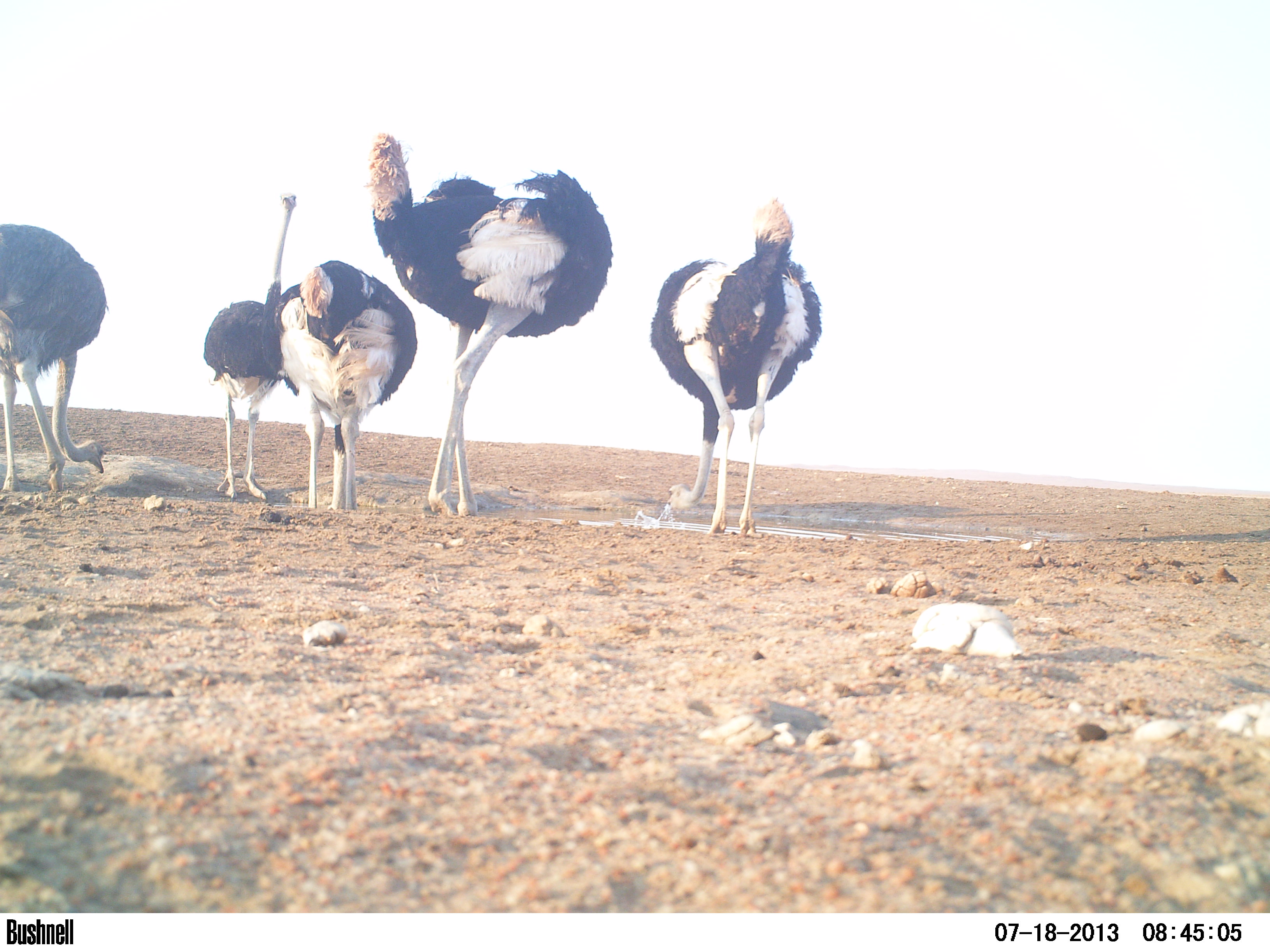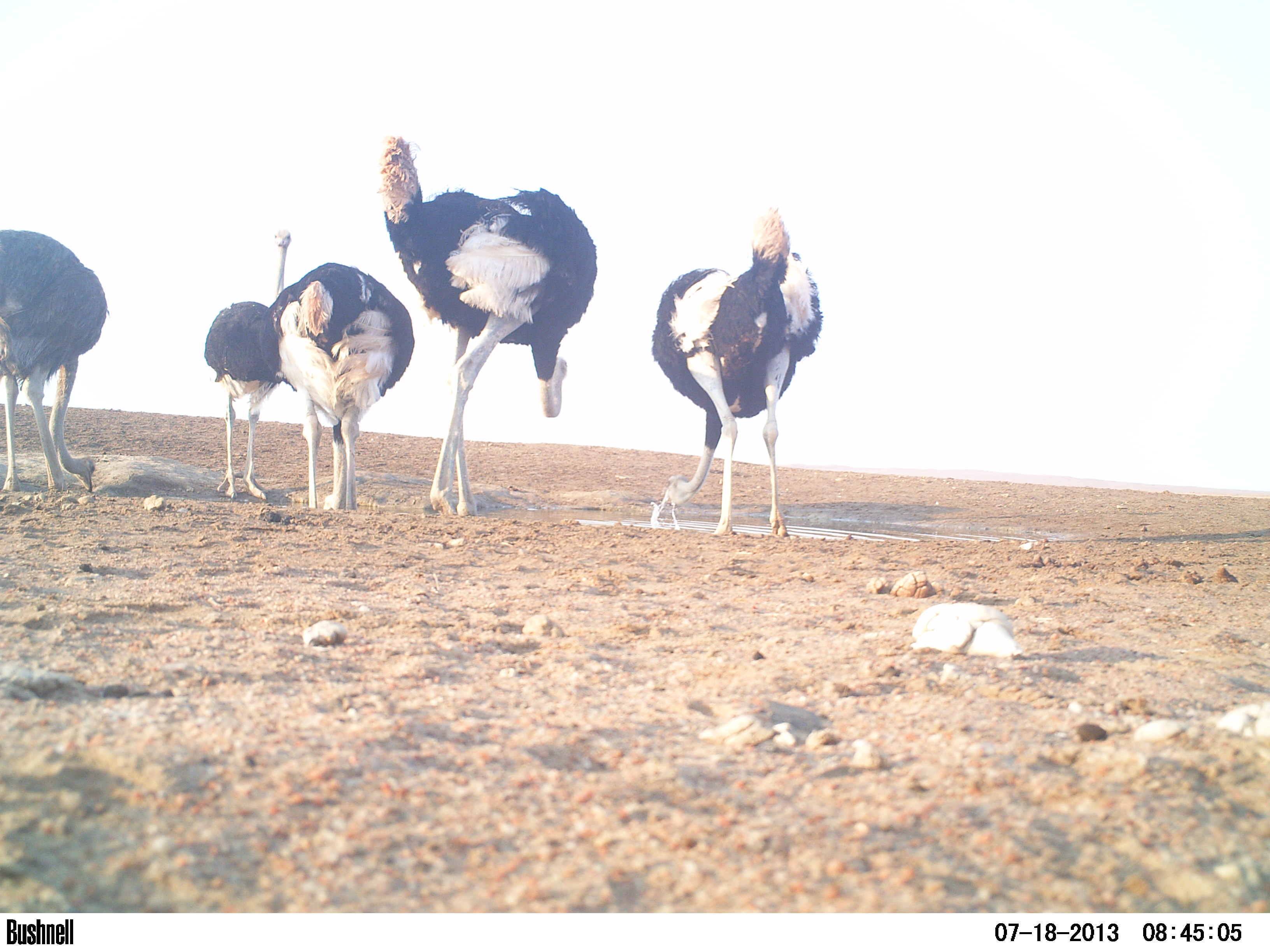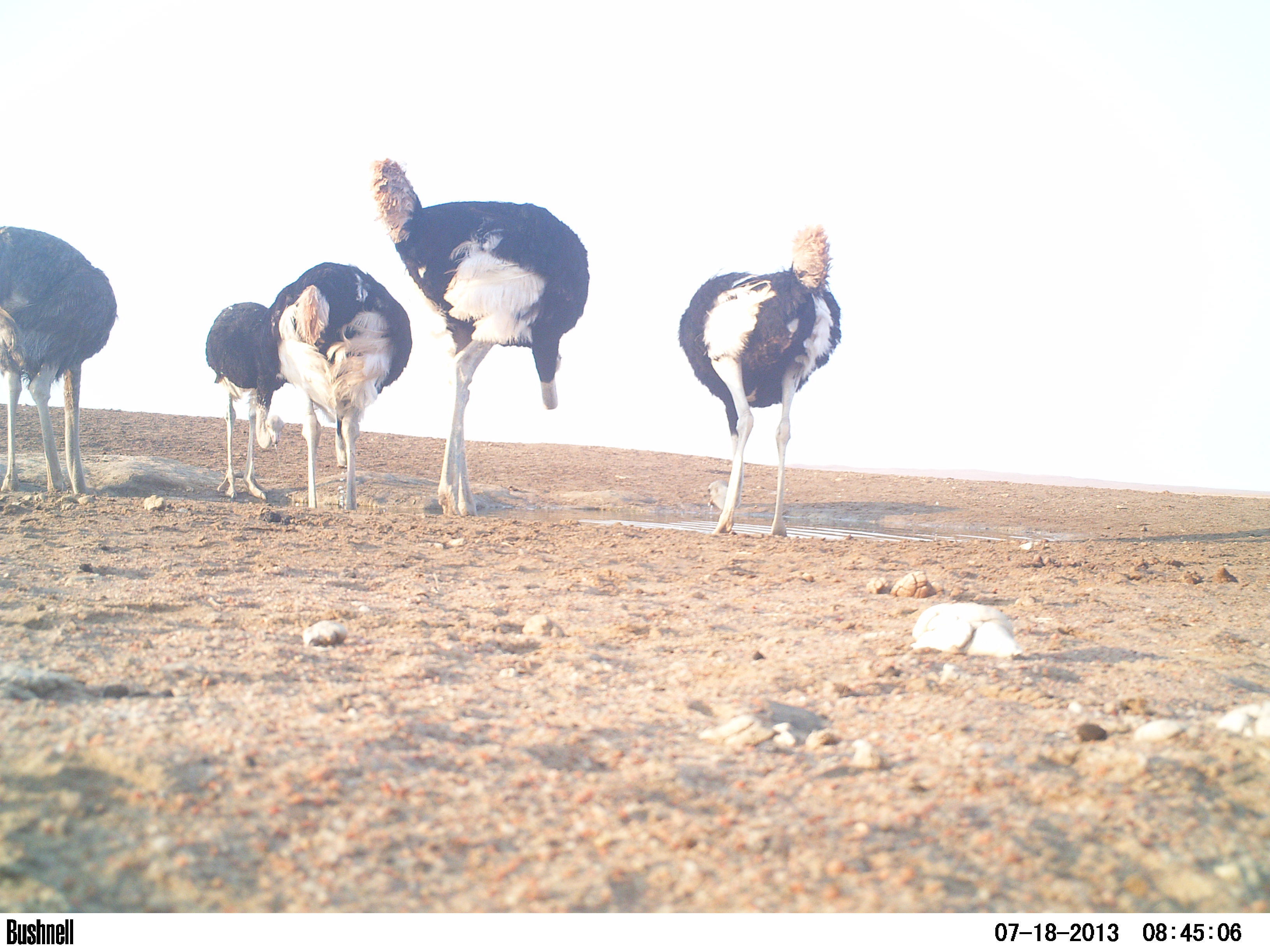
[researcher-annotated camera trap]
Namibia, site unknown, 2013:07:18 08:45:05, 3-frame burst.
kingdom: Animalia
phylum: Chordata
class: Aves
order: Struthioniformes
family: Struthionidae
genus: Struthio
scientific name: Struthio camelus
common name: common ostrich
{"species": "Struthio camelus (common ostrich)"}